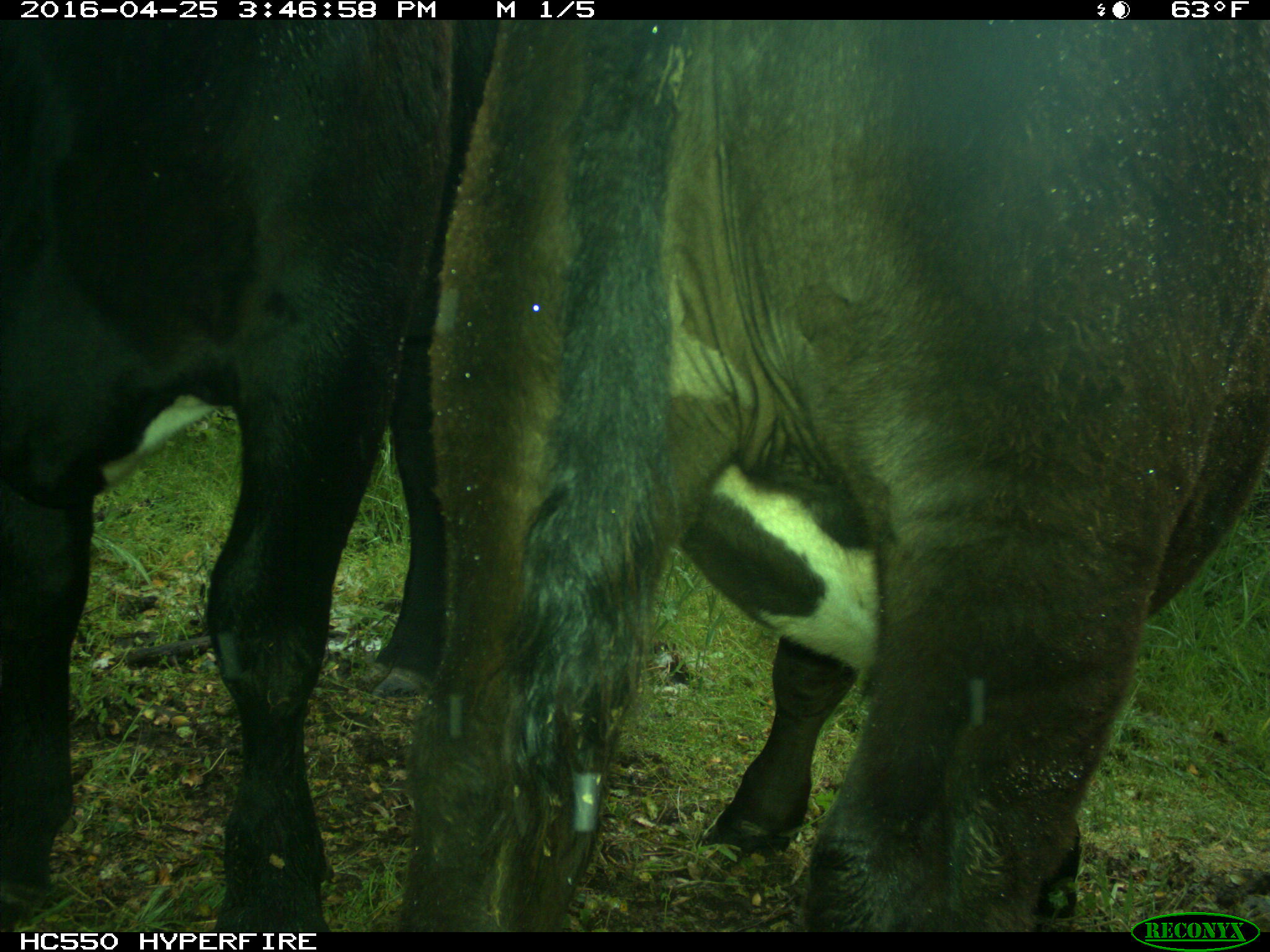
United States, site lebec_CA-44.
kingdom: Animalia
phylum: Chordata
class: Mammalia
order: Artiodactyla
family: Bovidae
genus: Bos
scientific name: Bos taurus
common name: domestic cow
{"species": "Bos taurus (domestic cow)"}